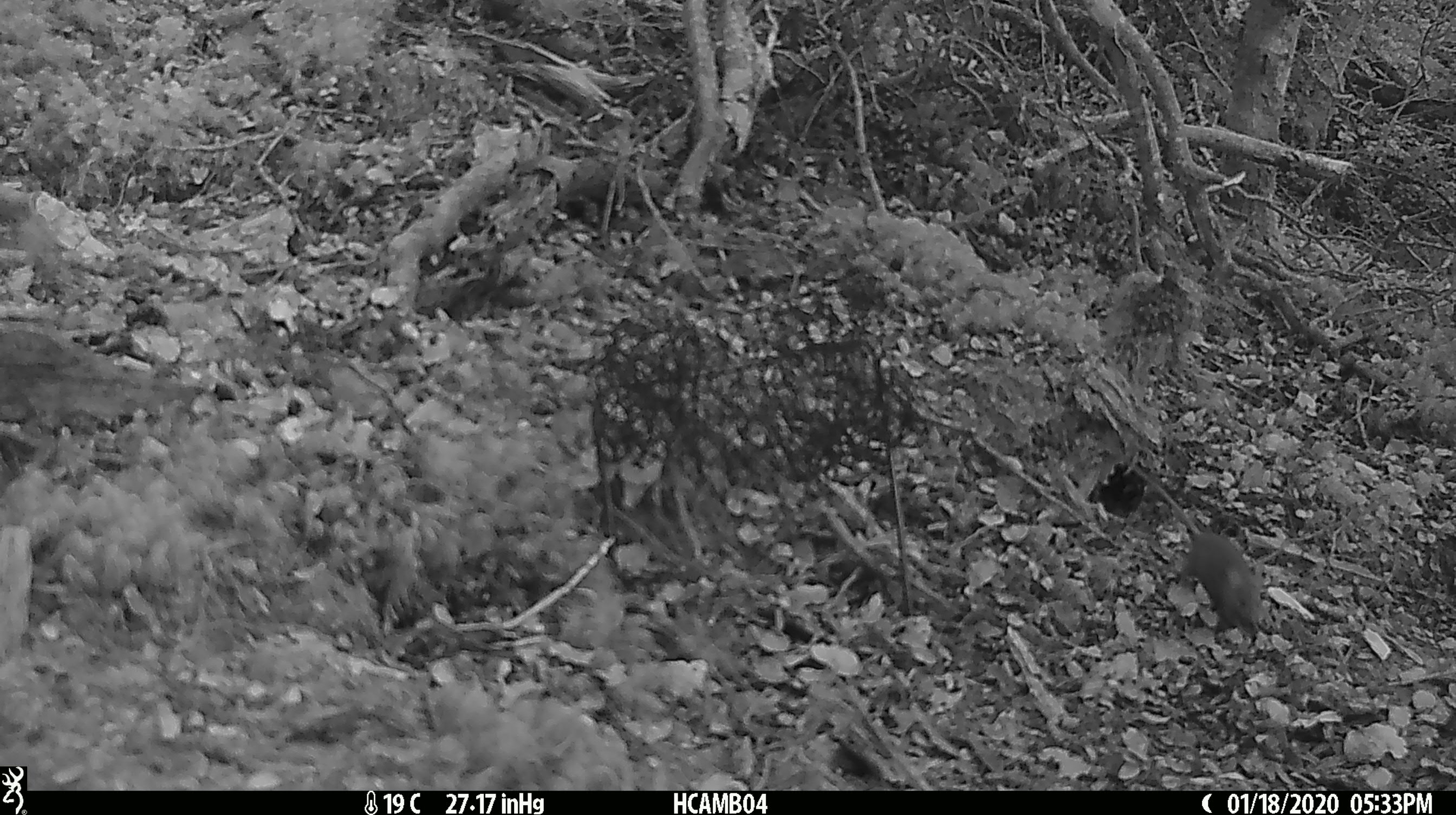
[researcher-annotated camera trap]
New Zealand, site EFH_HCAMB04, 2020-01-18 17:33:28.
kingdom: Animalia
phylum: Chordata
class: Mammalia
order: Rodentia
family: Muridae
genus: Mus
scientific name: Mus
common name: mouse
Mouse (Mus).